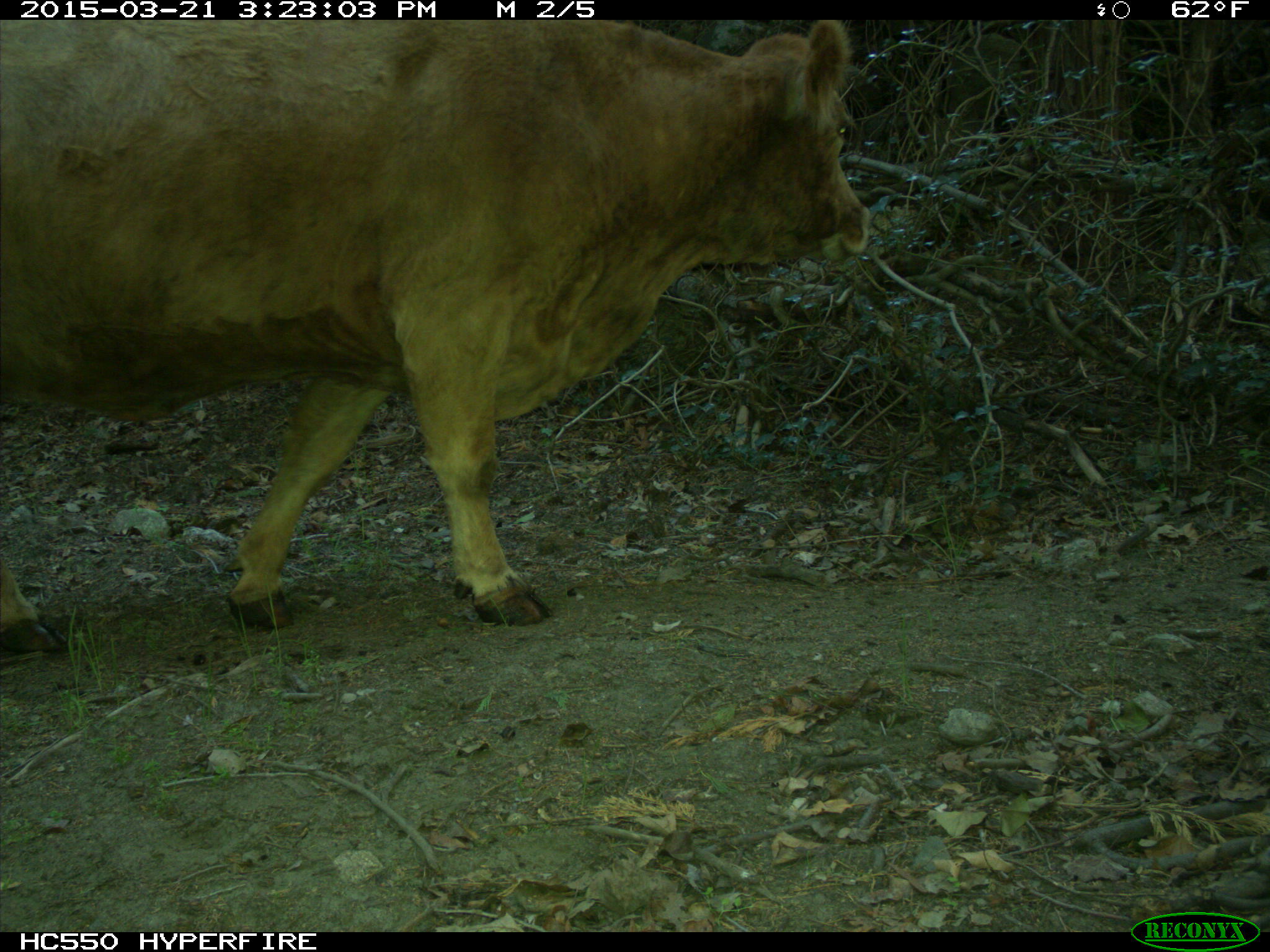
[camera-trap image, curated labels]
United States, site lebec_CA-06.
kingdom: Animalia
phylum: Chordata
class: Mammalia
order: Artiodactyla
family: Bovidae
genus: Bos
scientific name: Bos taurus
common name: domestic cow